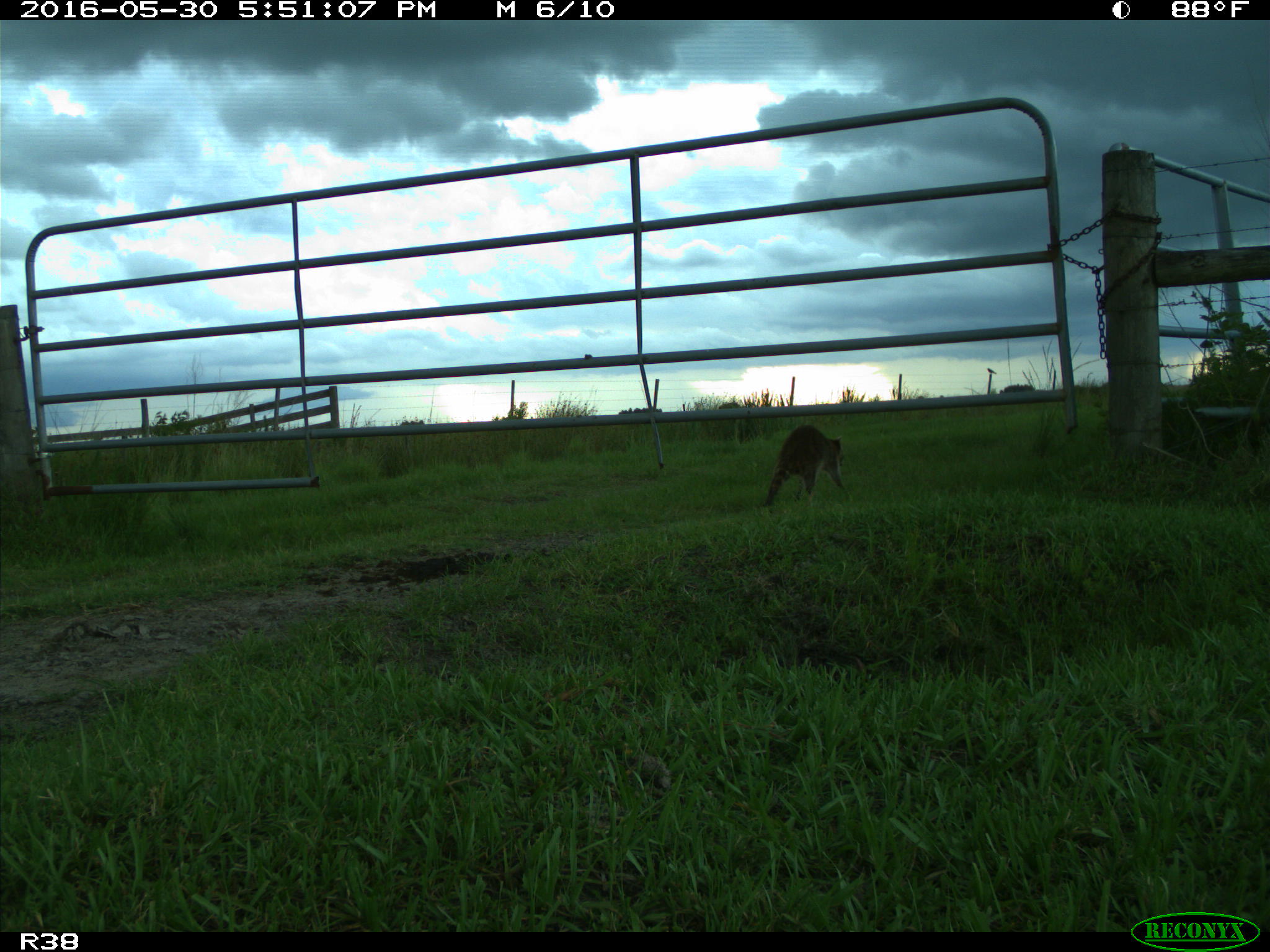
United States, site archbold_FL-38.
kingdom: Animalia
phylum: Chordata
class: Mammalia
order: Carnivora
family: Procyonidae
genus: Procyon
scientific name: Procyon lotor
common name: common raccoon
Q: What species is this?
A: Procyon lotor (common raccoon).